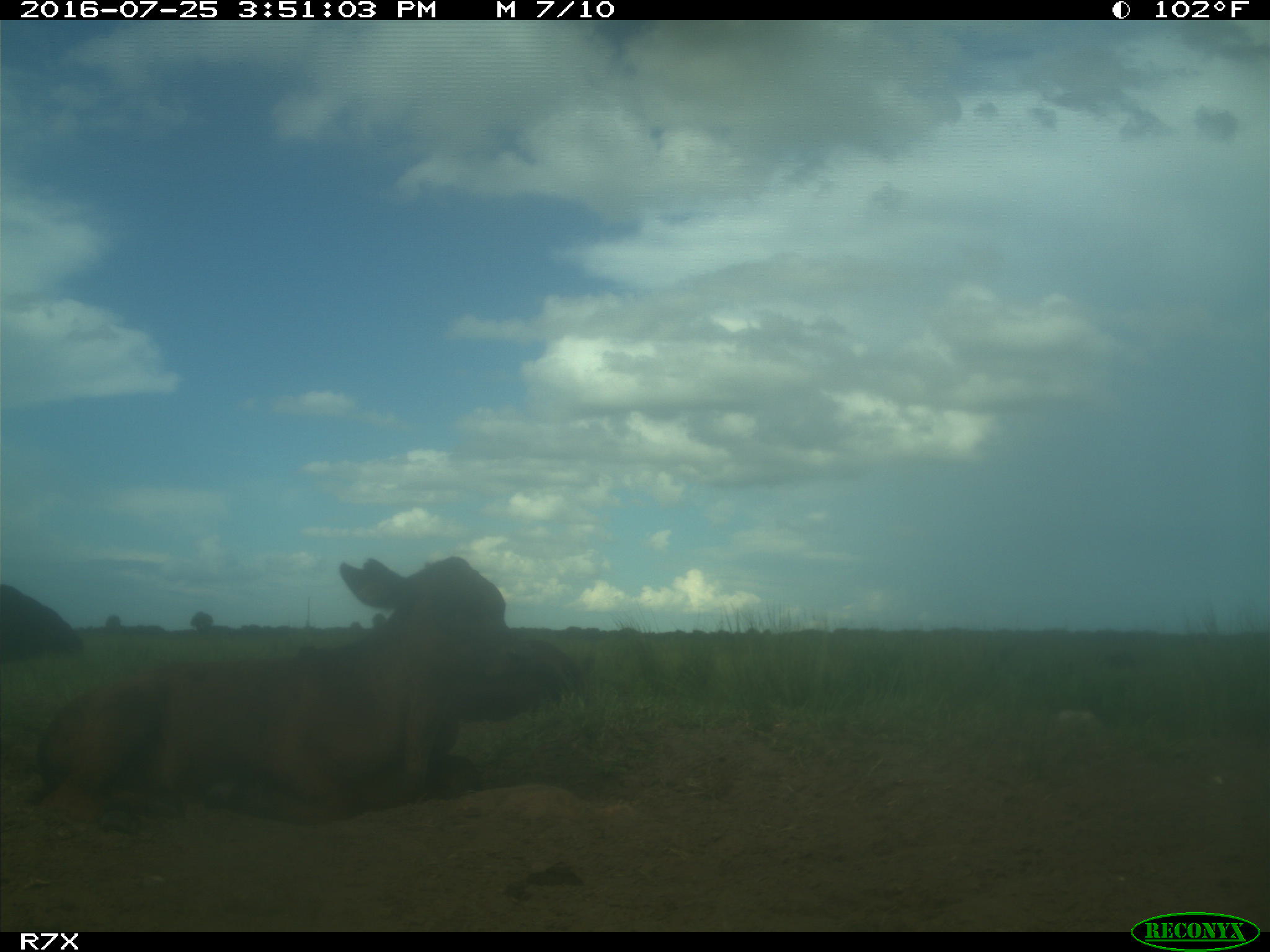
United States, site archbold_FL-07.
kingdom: Animalia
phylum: Chordata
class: Mammalia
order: Artiodactyla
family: Bovidae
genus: Bos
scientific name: Bos taurus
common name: domestic cow